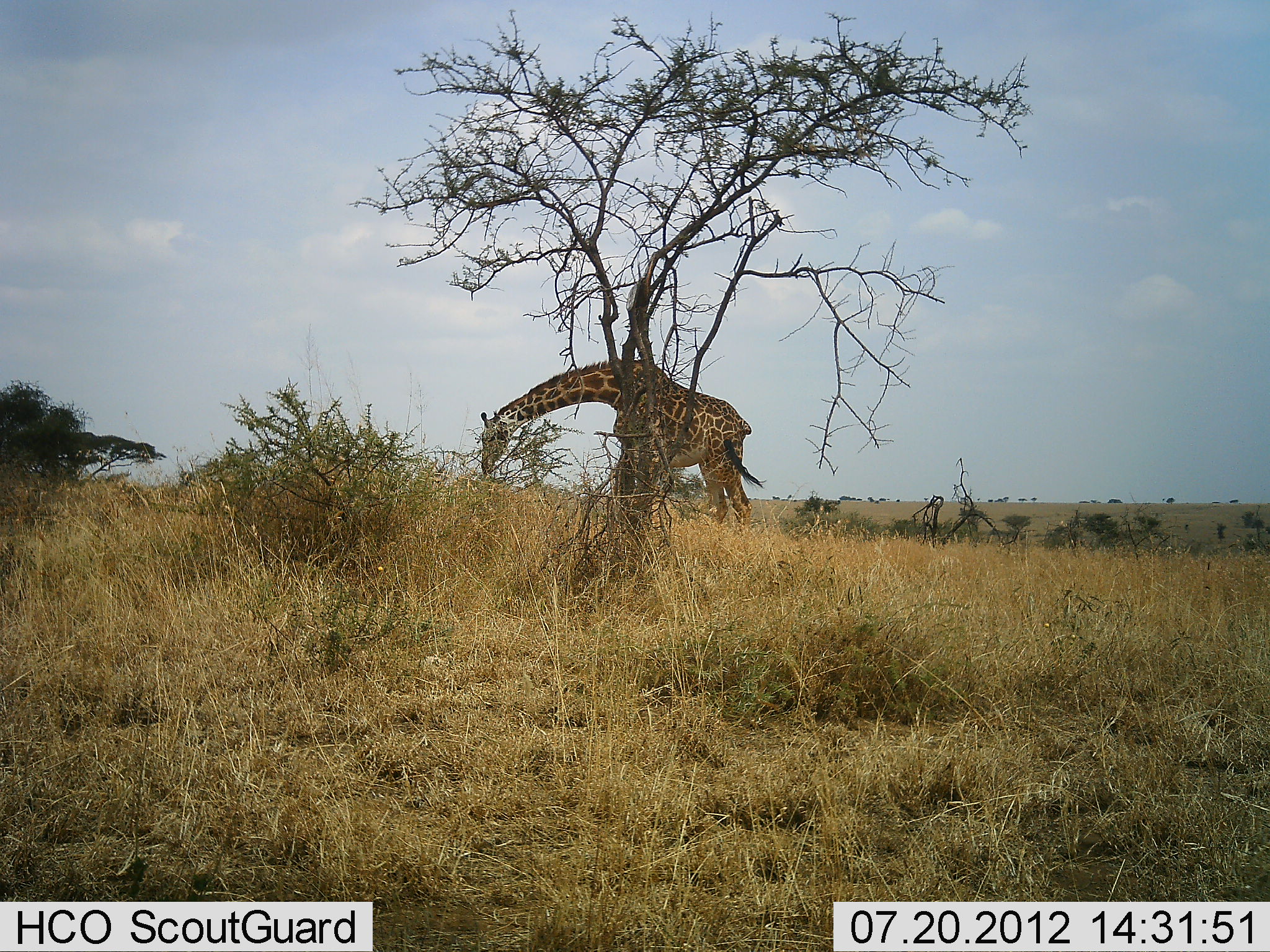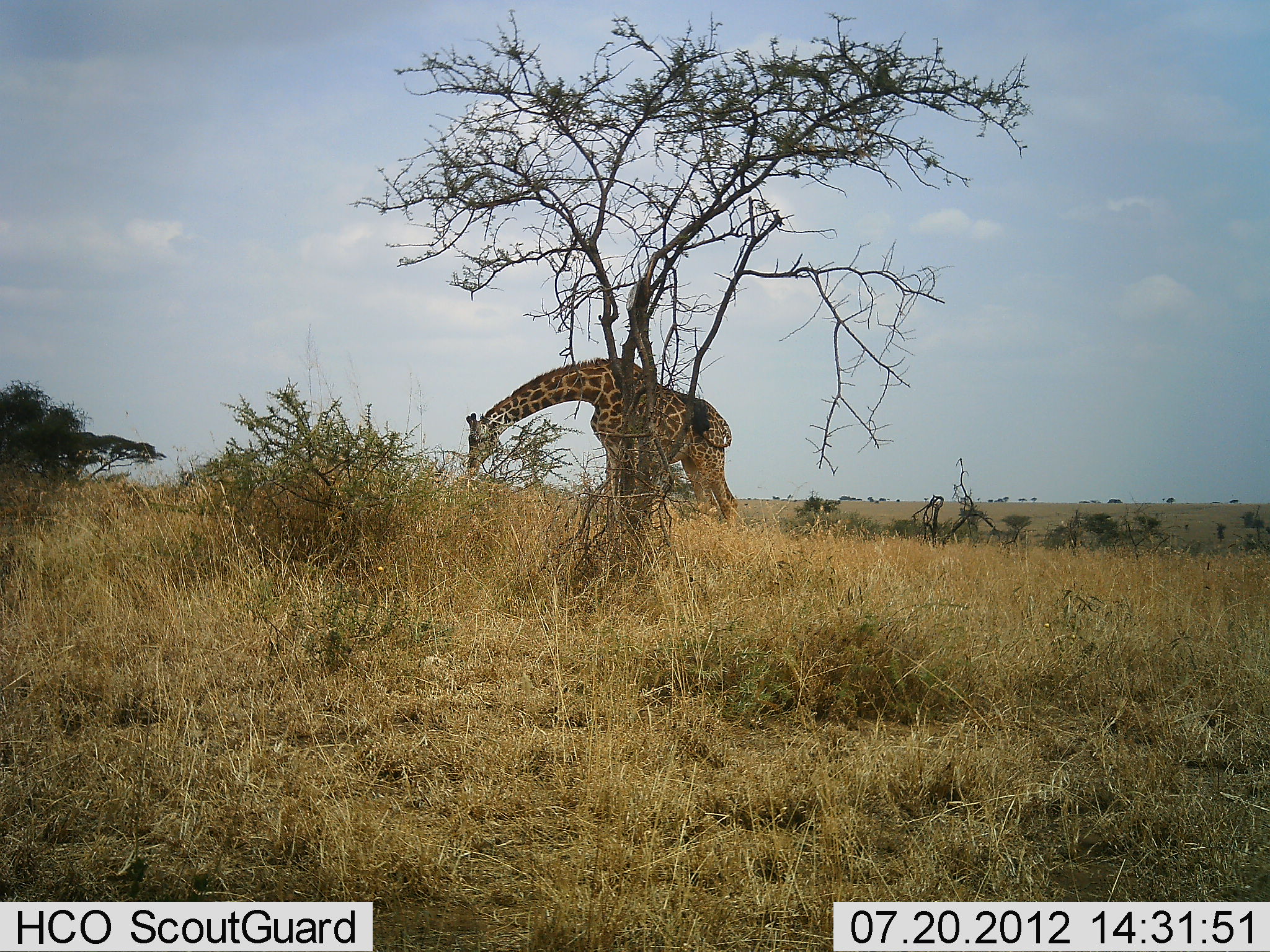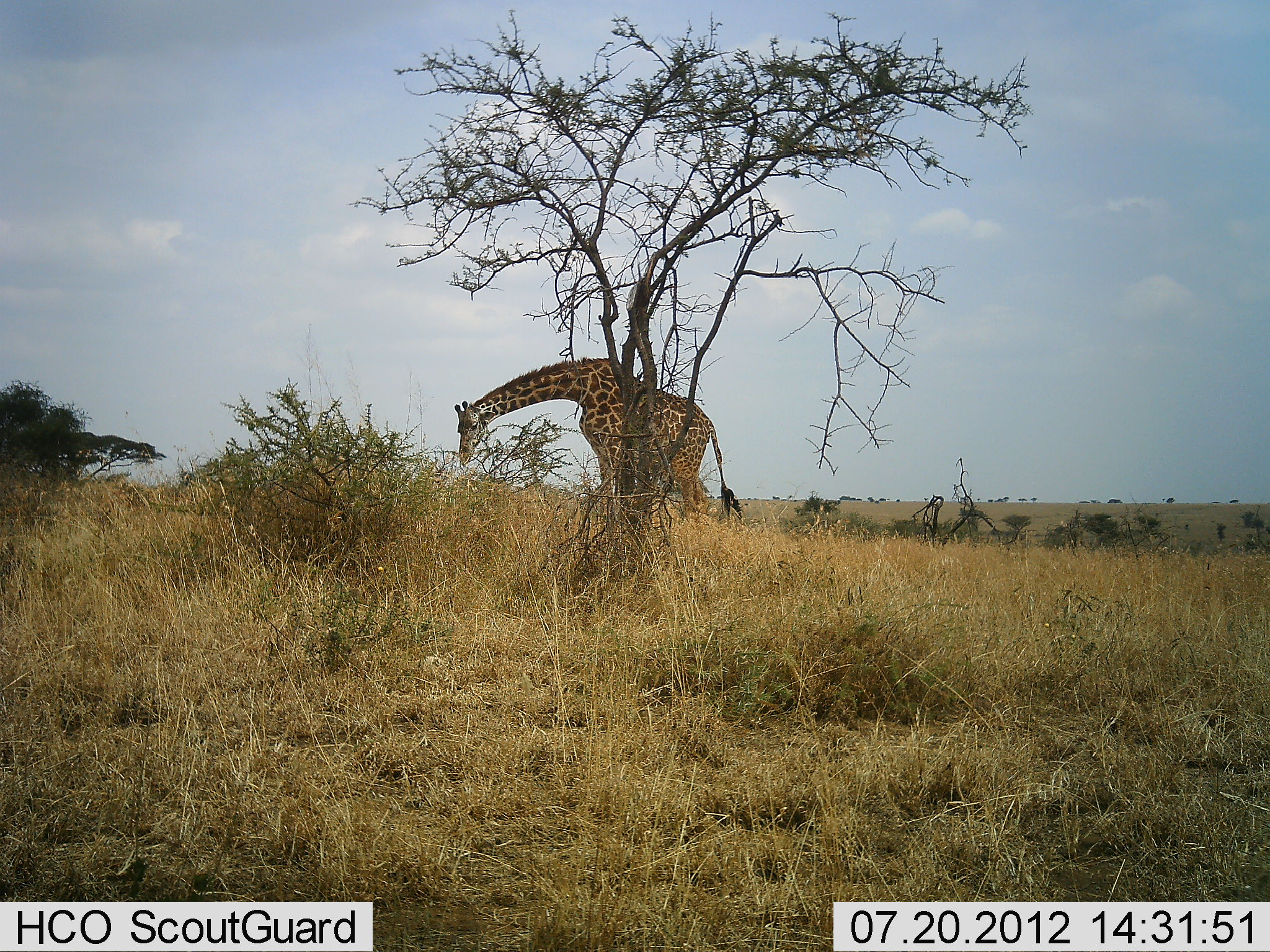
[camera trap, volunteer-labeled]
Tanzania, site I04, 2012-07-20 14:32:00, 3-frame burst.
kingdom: Animalia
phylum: Chordata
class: Mammalia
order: Artiodactyla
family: Giraffidae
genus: Giraffa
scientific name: Giraffa camelopardalis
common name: giraffe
Giraffe (Giraffa camelopardalis), count 1. Behavior (volunteer vote fractions): standing 20%, resting 0%, moving 50%, interacting 0%. Young present (vote fraction): 0%. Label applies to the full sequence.